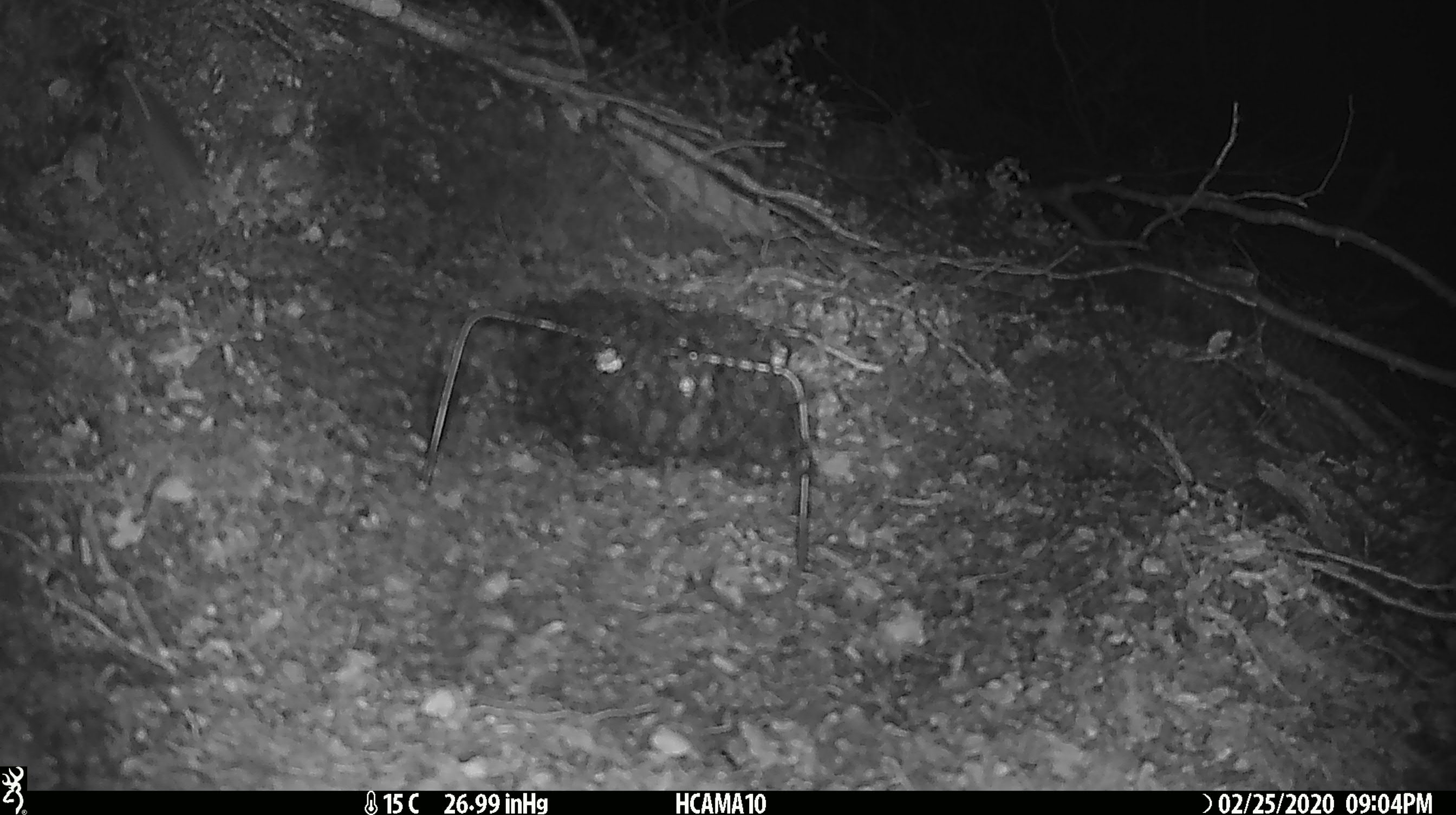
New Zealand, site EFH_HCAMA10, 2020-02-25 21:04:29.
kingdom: Animalia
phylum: Chordata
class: Mammalia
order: Rodentia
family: Muridae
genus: Mus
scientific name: Mus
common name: mouse